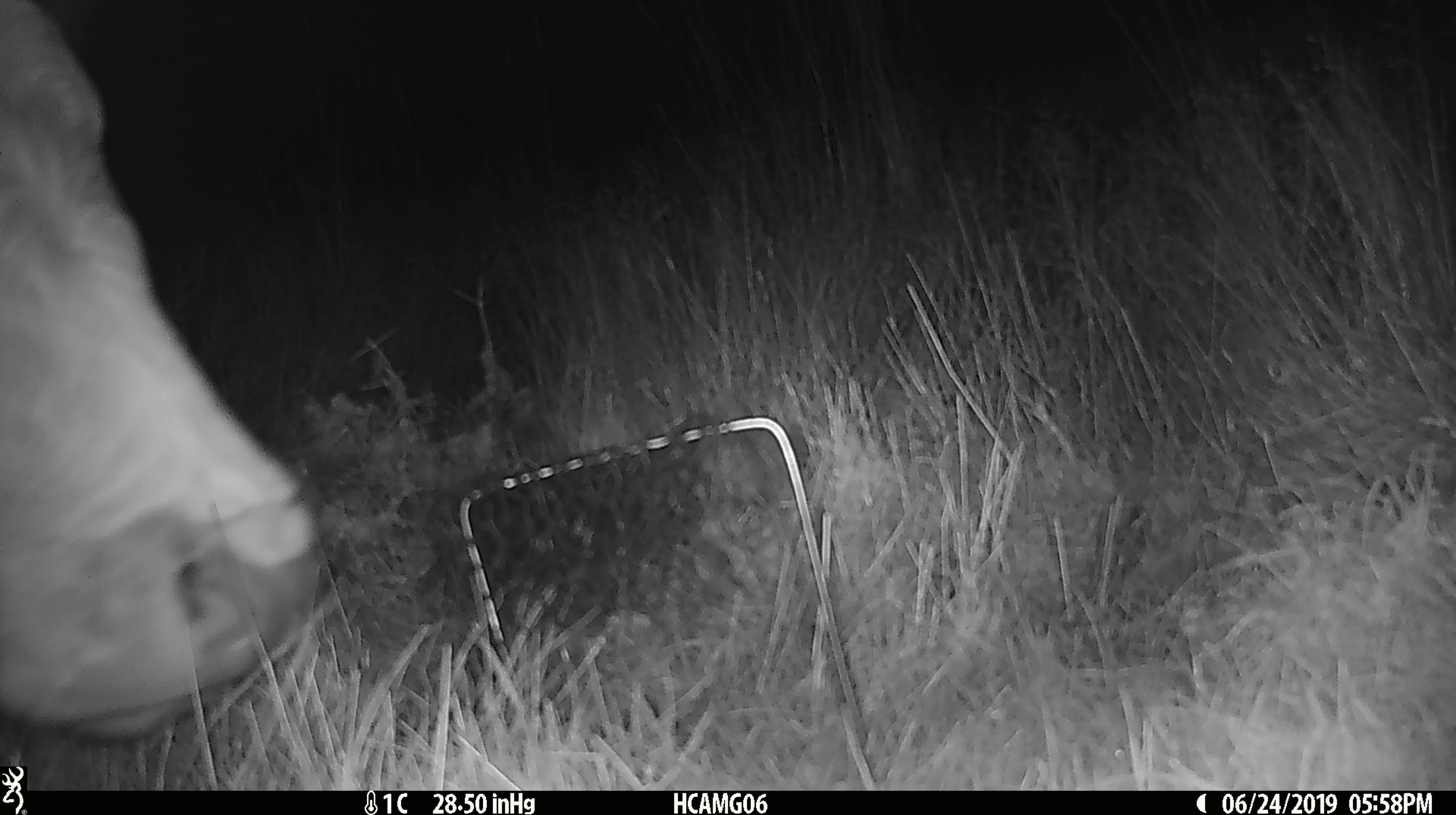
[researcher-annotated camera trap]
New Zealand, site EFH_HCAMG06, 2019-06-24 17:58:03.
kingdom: Animalia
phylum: Chordata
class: Mammalia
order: Artiodactyla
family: Bovidae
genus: Bos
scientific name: Bos taurus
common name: domestic cow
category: cow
Cow (domestic cow) (Bos taurus).